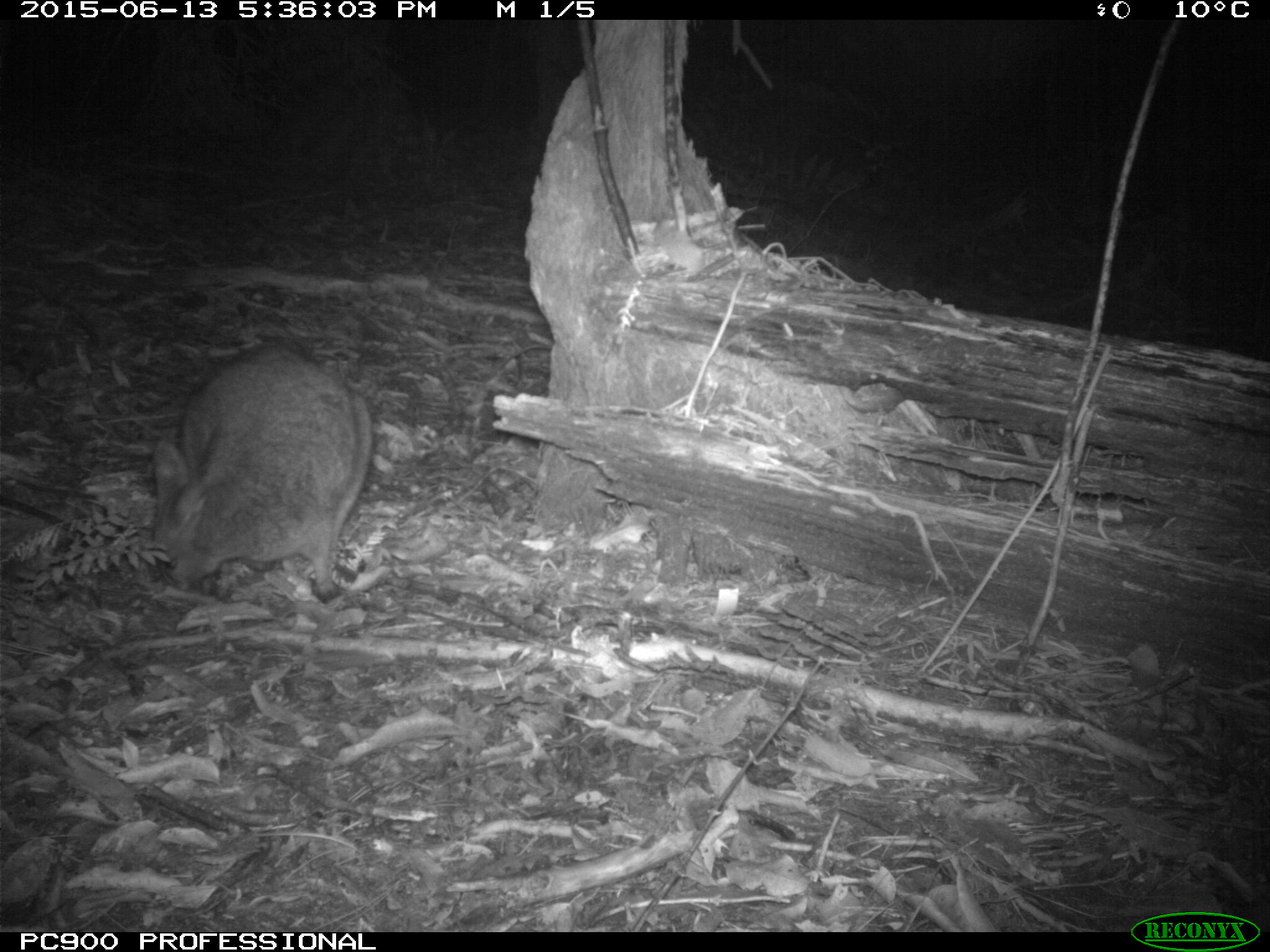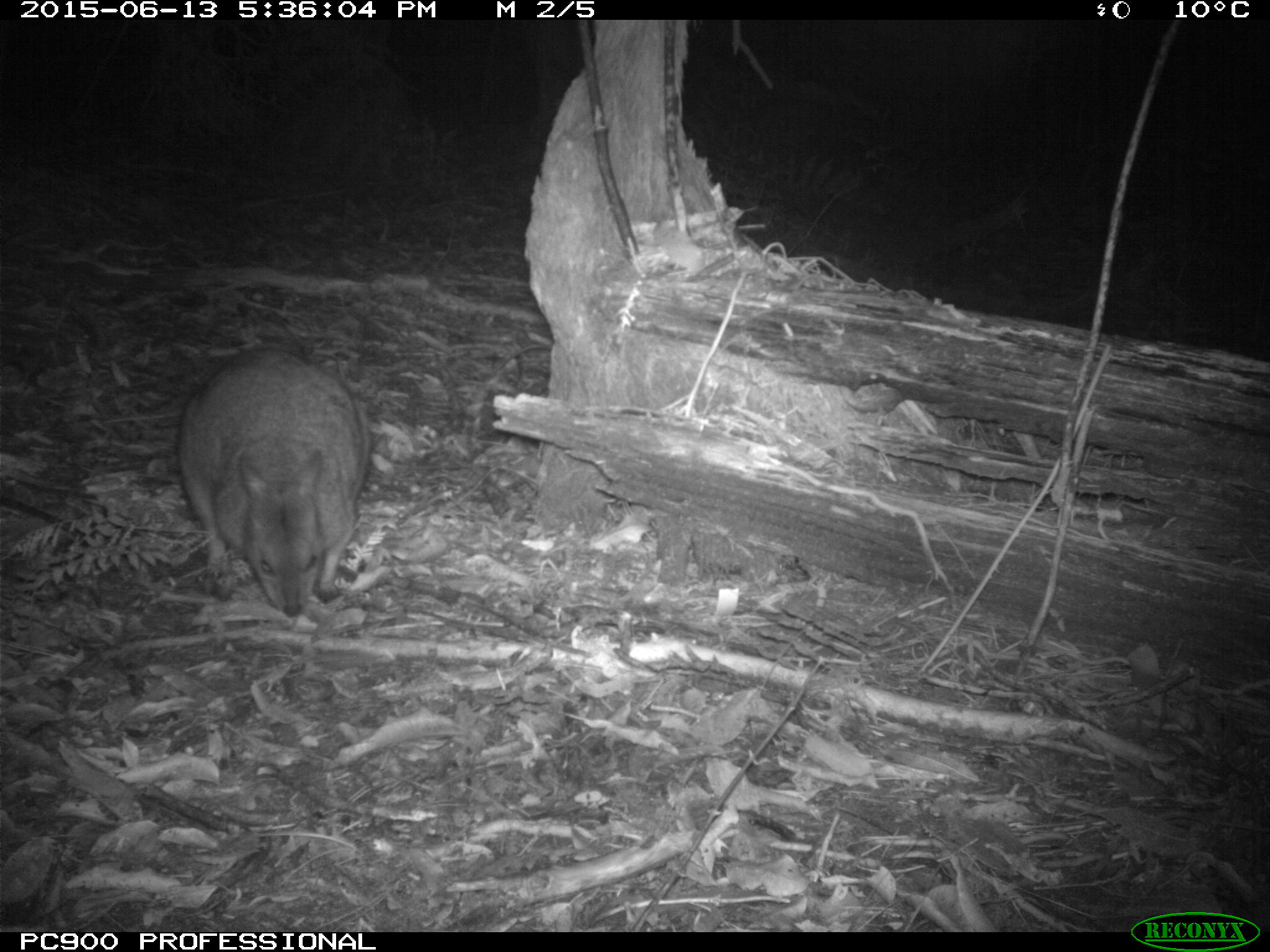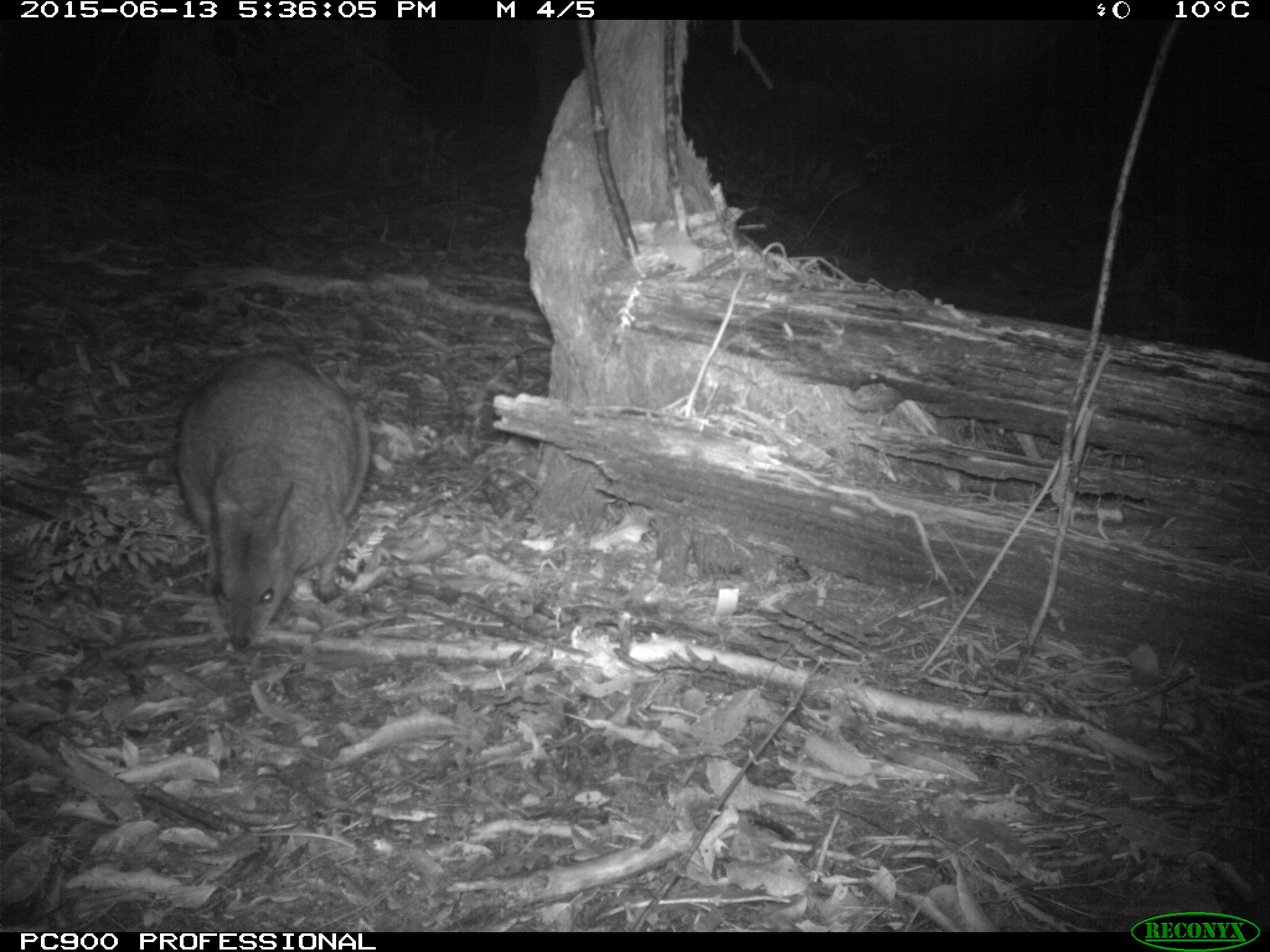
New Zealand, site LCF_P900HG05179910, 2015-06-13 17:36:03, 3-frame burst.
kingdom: Animalia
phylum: Chordata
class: Mammalia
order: Diprotodontia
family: Macropodidae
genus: Notamacropus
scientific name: Notamacropus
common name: wallaby